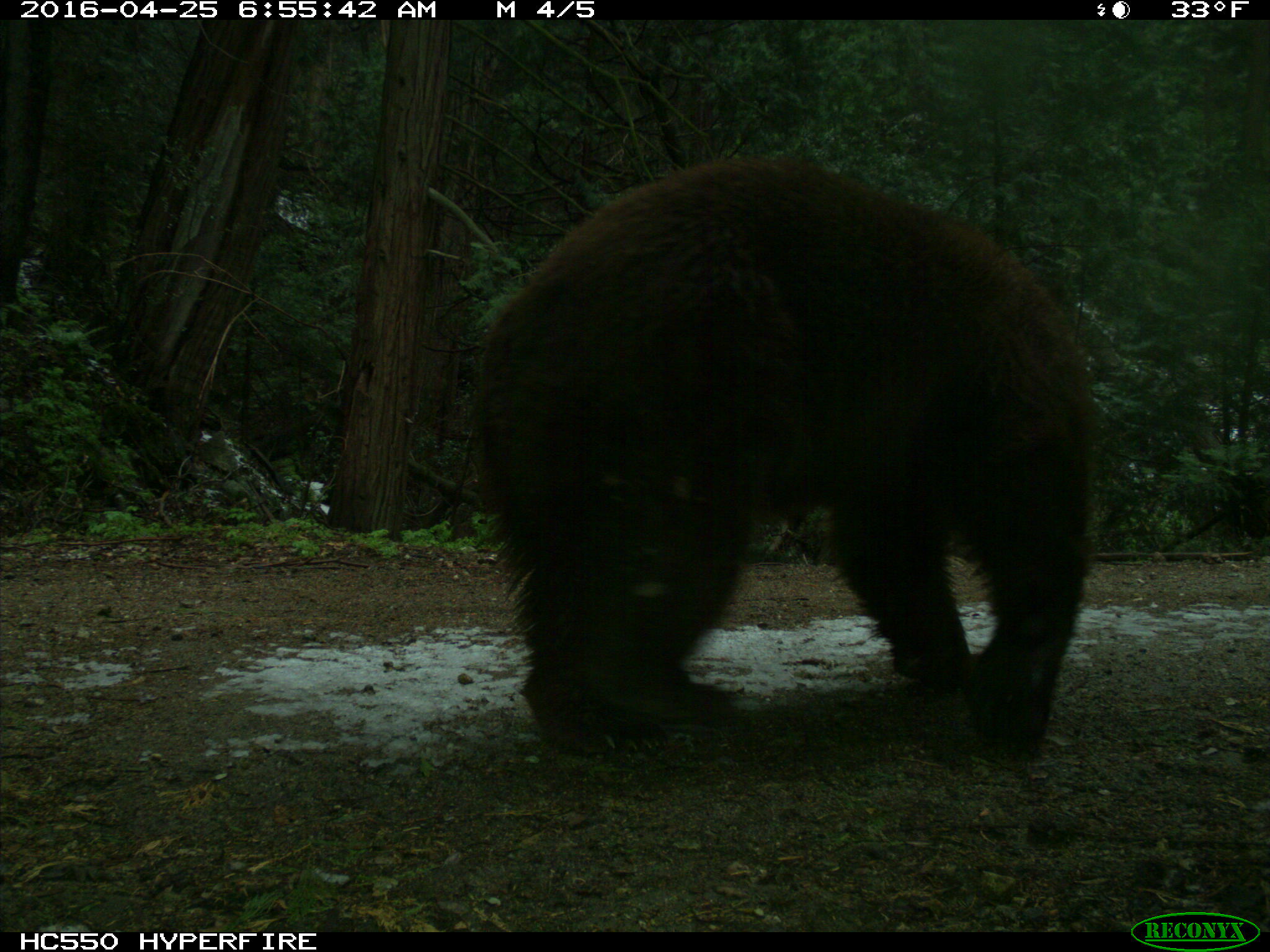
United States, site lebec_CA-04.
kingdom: Animalia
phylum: Chordata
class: Mammalia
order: Carnivora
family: Ursidae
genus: Ursus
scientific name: Ursus americanus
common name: american black bear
Ursus americanus (american black bear).